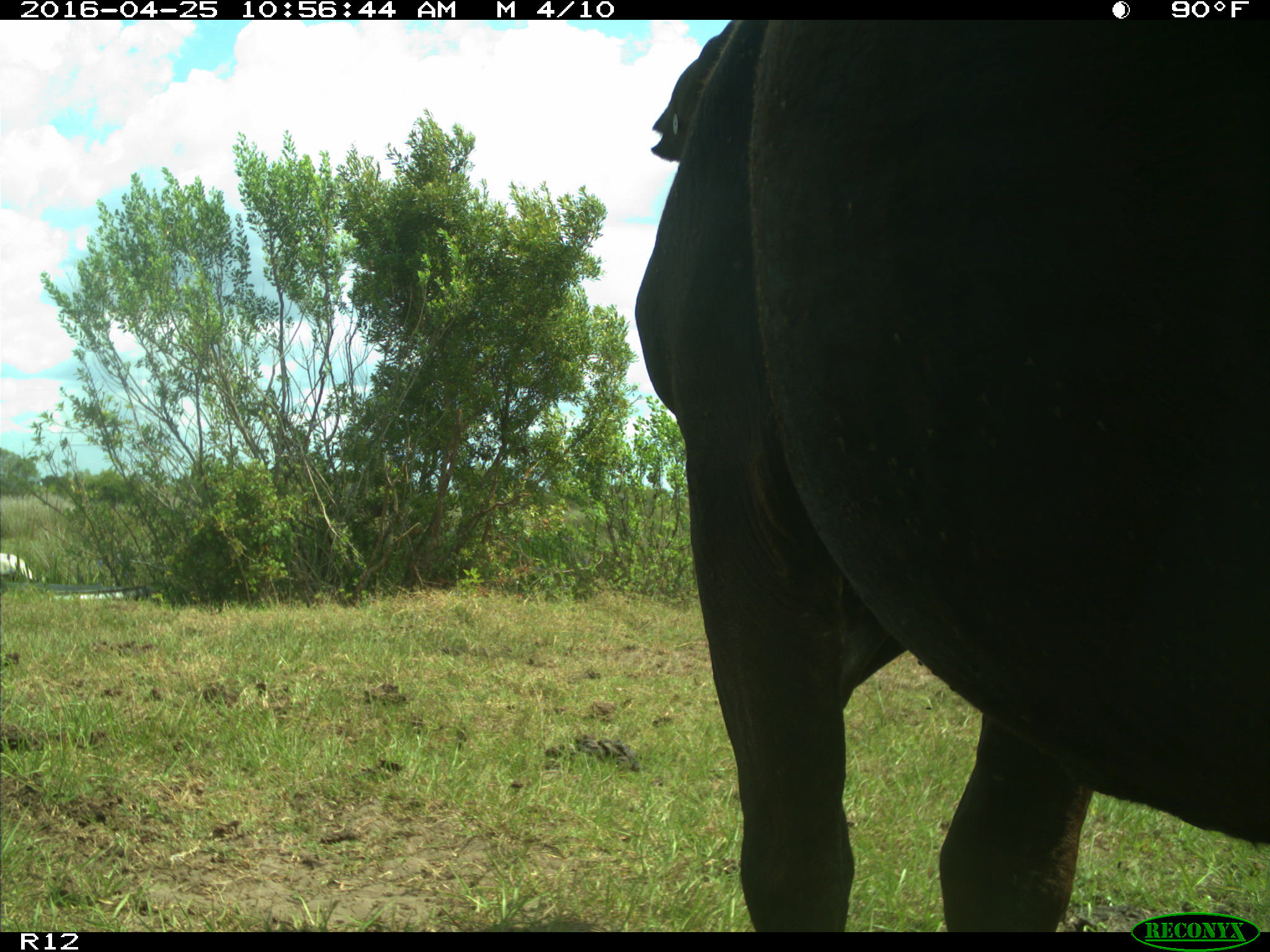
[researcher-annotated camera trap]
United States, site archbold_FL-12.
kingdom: Animalia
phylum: Chordata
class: Mammalia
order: Artiodactyla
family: Bovidae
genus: Bos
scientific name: Bos taurus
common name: domestic cow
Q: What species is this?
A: Bos taurus (domestic cow).